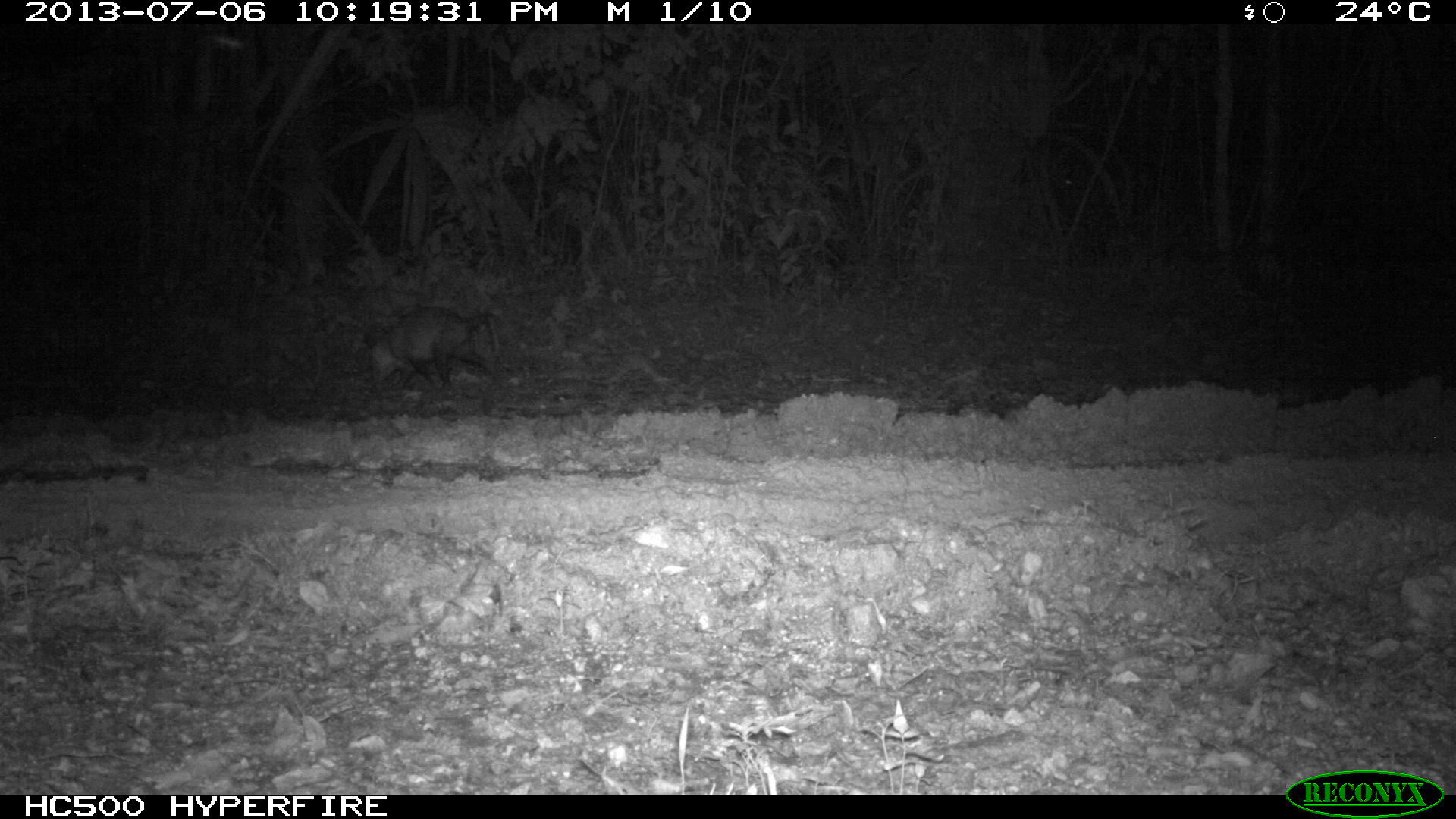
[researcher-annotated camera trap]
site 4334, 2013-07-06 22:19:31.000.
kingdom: Animalia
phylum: Chordata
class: Mammalia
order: Didelphimorphia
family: Didelphidae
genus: Didelphis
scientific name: Didelphis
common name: american opossums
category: didelphis sp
Didelphis sp (american opossums) (Didelphis), count 1.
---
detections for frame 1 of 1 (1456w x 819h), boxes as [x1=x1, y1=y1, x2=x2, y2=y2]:
didelphis sp: [x1=361, y1=305, x2=501, y2=390]